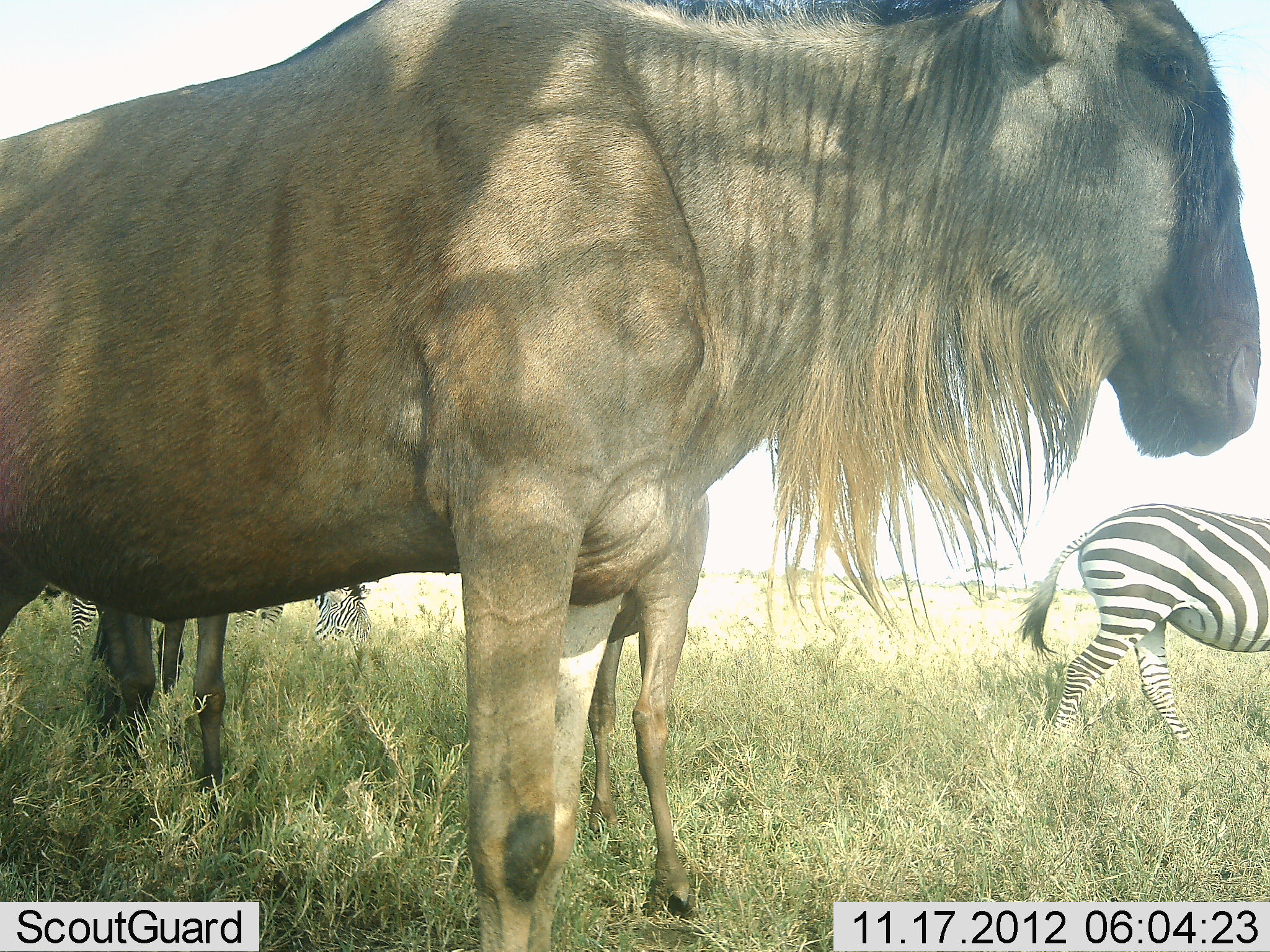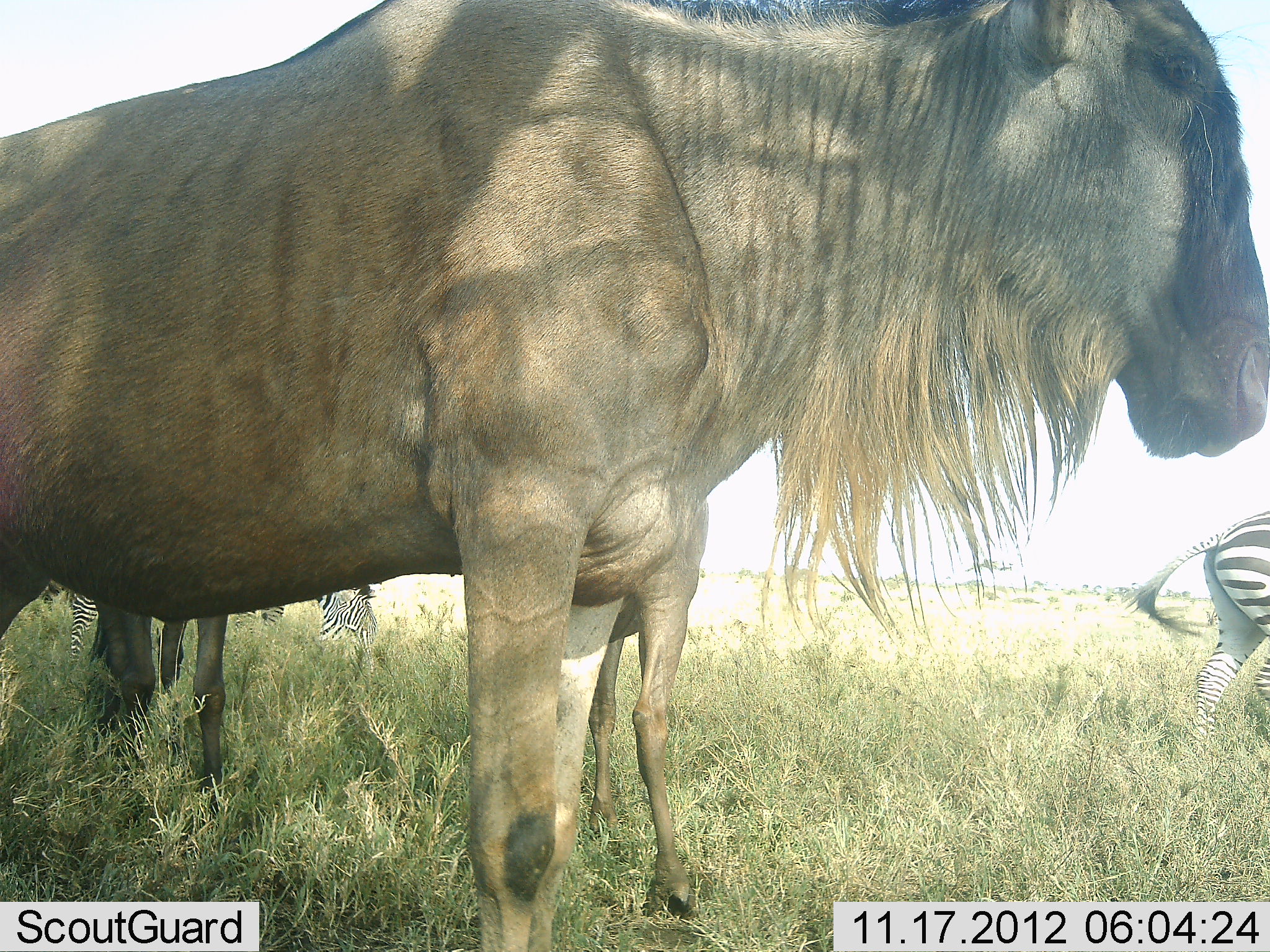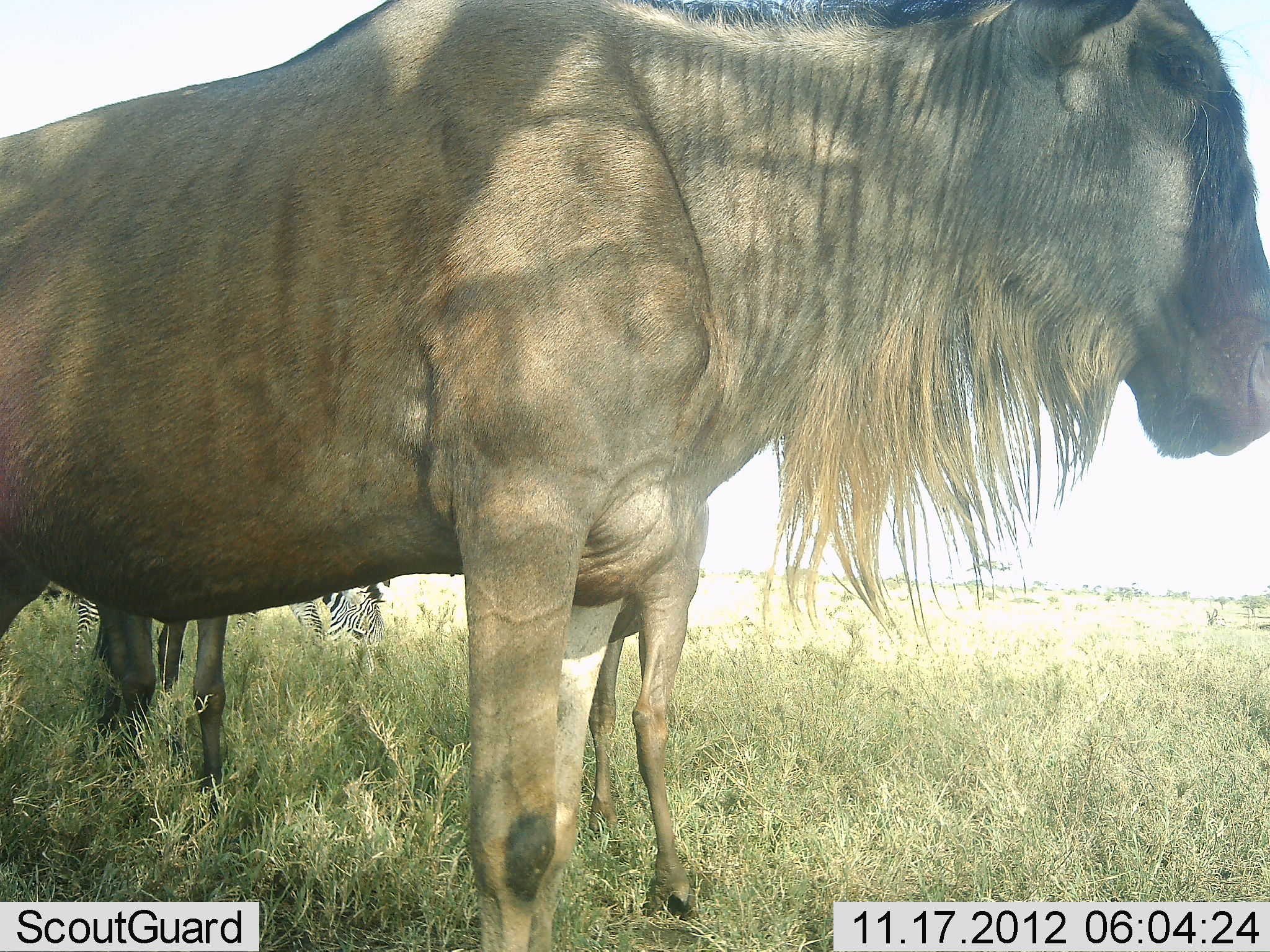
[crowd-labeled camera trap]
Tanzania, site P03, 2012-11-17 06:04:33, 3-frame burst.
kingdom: Animalia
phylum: Chordata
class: Mammalia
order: Artiodactyla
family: Bovidae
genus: Connochaetes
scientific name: Connochaetes taurinus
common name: blue wildebeest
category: wildebeest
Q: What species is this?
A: Wildebeest (blue wildebeest) (Connochaetes taurinus).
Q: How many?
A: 2.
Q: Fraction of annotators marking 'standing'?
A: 100%.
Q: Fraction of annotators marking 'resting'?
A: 0%.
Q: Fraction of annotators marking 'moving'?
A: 0%.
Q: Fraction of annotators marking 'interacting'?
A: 0%.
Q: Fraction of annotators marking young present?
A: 27%.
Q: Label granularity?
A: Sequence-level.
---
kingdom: Animalia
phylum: Chordata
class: Mammalia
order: Perissodactyla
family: Equidae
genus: Equus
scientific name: Equus quagga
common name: plains zebra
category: zebra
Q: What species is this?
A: Zebra (plains zebra) (Equus quagga).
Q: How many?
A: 3.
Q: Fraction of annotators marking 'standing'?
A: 50%.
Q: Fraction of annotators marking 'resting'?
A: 0%.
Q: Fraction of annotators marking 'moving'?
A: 90%.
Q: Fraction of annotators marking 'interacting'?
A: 0%.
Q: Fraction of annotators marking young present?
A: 0%.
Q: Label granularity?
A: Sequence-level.